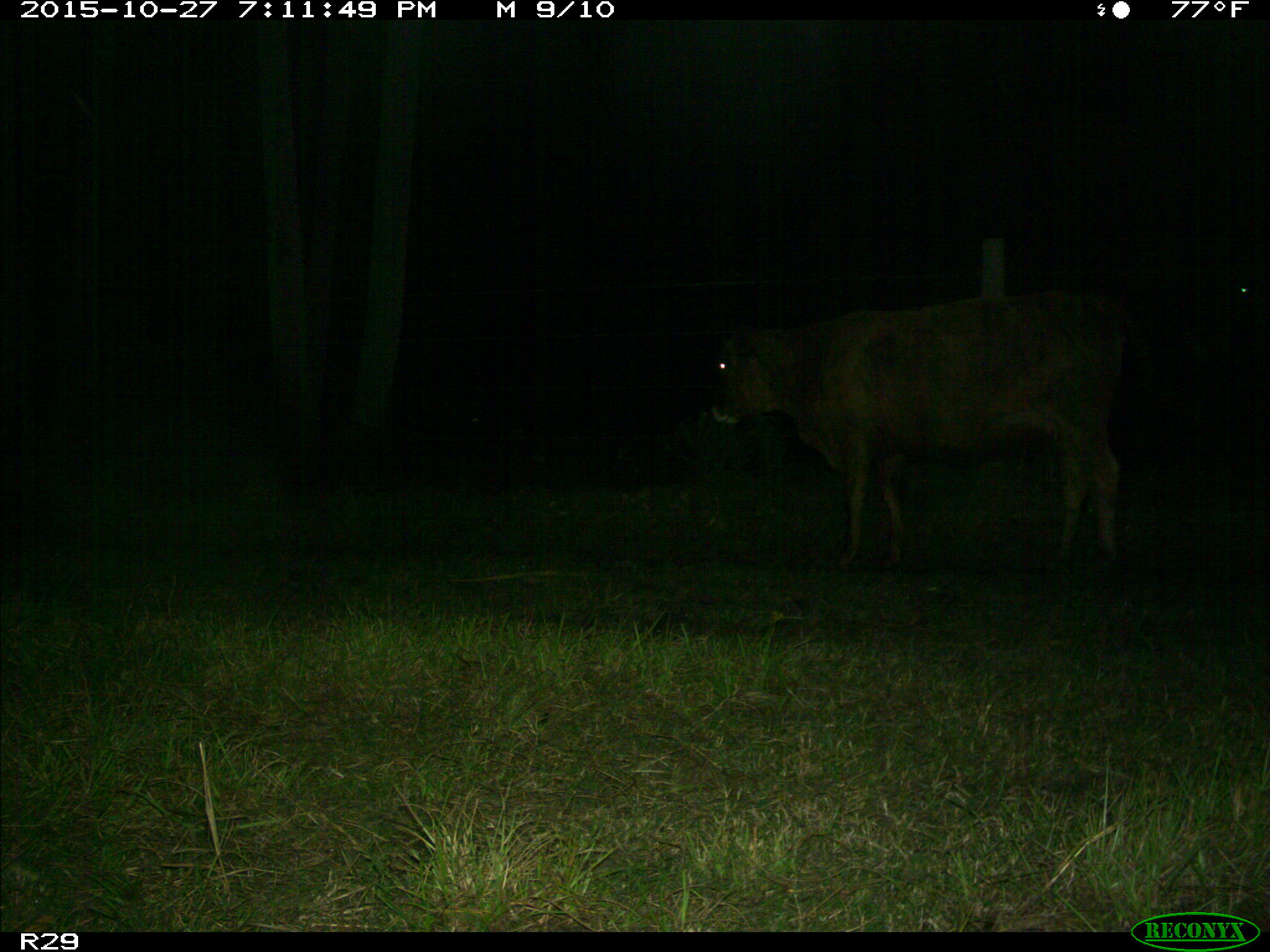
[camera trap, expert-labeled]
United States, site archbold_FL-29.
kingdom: Animalia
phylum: Chordata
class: Mammalia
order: Artiodactyla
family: Bovidae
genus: Bos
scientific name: Bos taurus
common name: domestic cow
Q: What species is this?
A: Bos taurus (domestic cow).